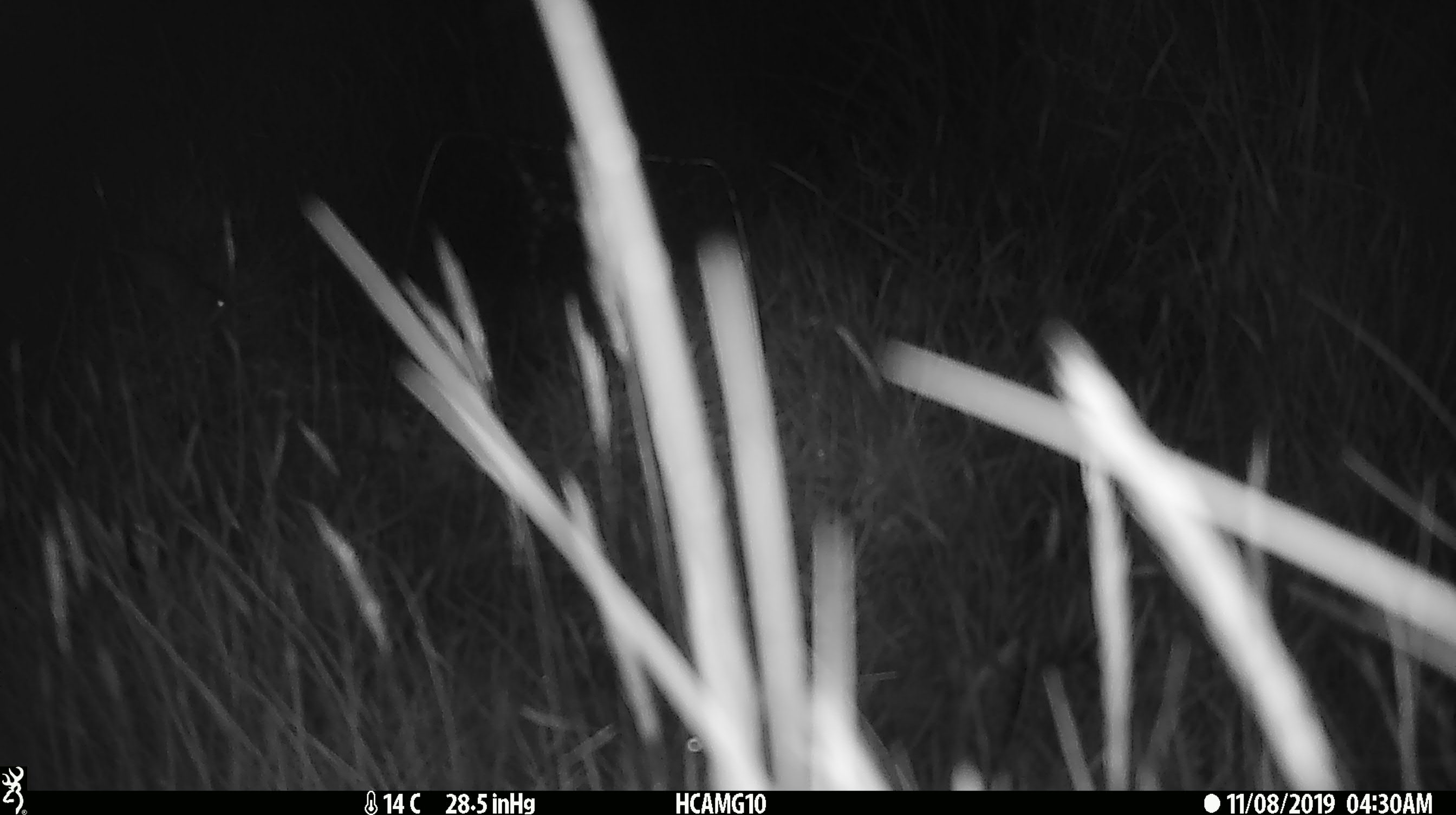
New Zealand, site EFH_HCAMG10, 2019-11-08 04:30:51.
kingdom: Animalia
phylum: Chordata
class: Mammalia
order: Rodentia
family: Muridae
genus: Mus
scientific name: Mus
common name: mouse